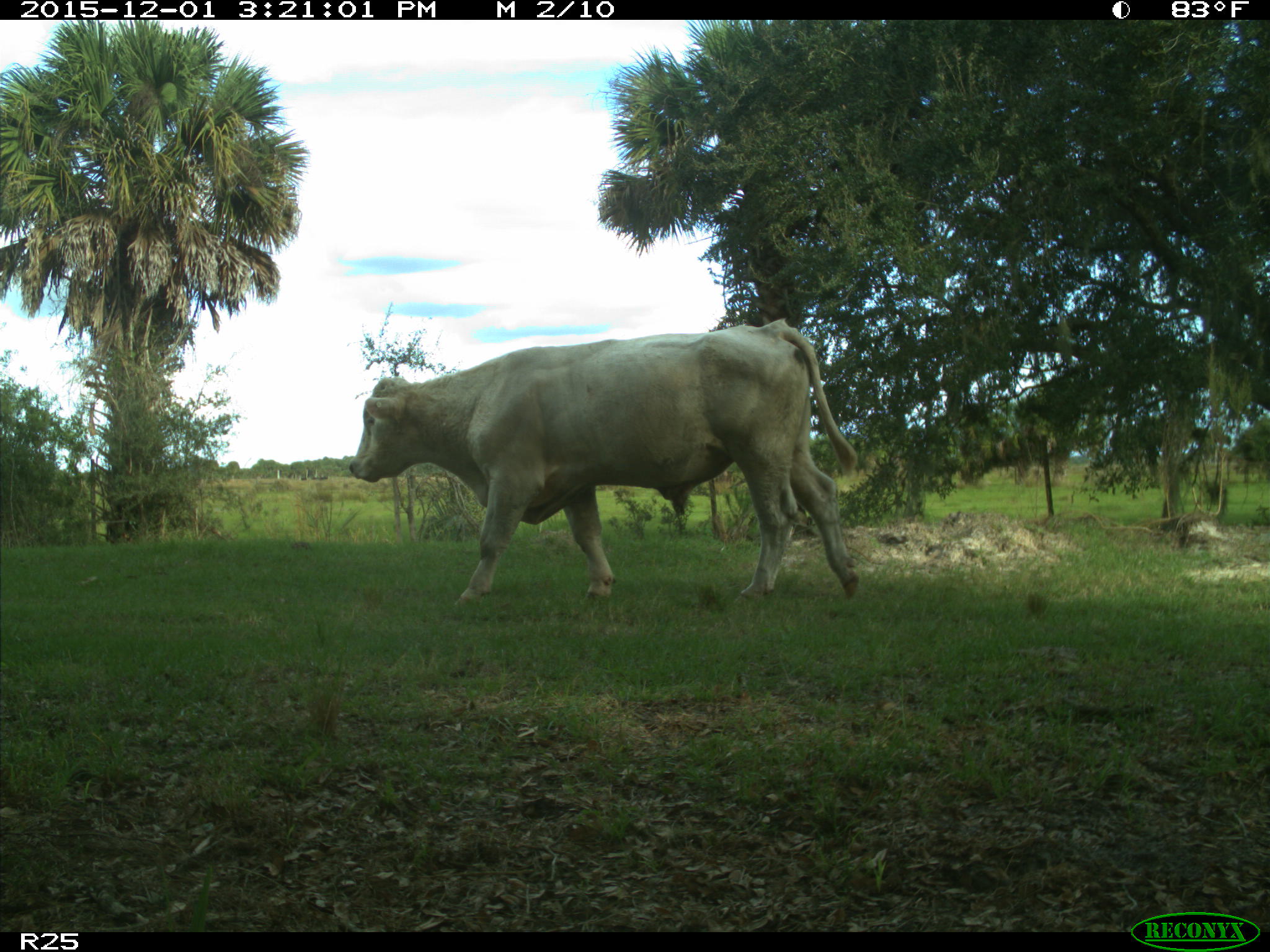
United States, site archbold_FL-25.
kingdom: Animalia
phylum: Chordata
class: Mammalia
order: Artiodactyla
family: Bovidae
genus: Bos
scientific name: Bos taurus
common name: domestic cow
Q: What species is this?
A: Bos taurus (domestic cow).